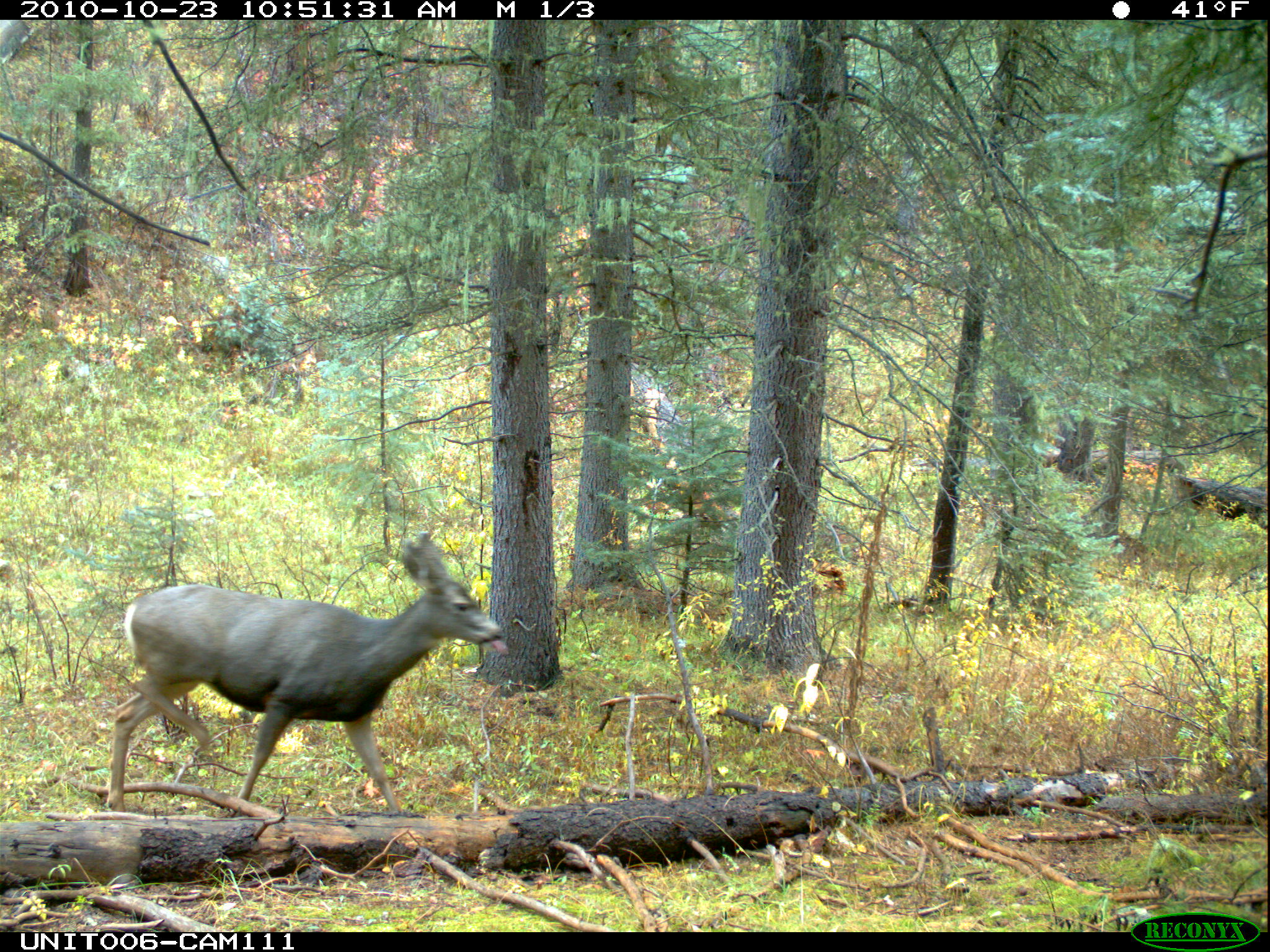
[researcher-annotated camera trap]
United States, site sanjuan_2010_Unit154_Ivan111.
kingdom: Animalia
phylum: Chordata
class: Mammalia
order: Artiodactyla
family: Cervidae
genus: Odocoileus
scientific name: Odocoileus hemionus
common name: mule deer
Odocoileus hemionus (mule deer).